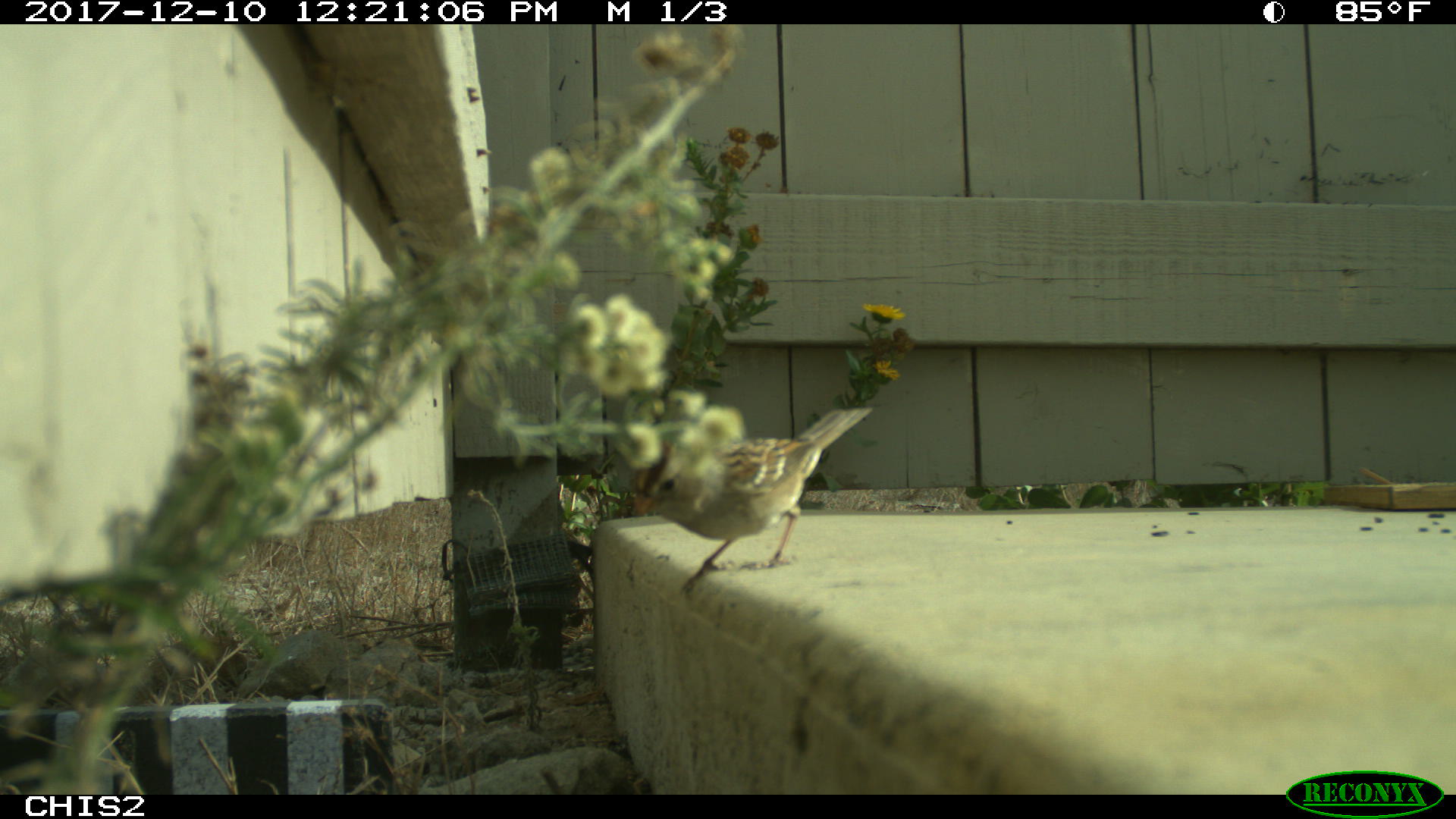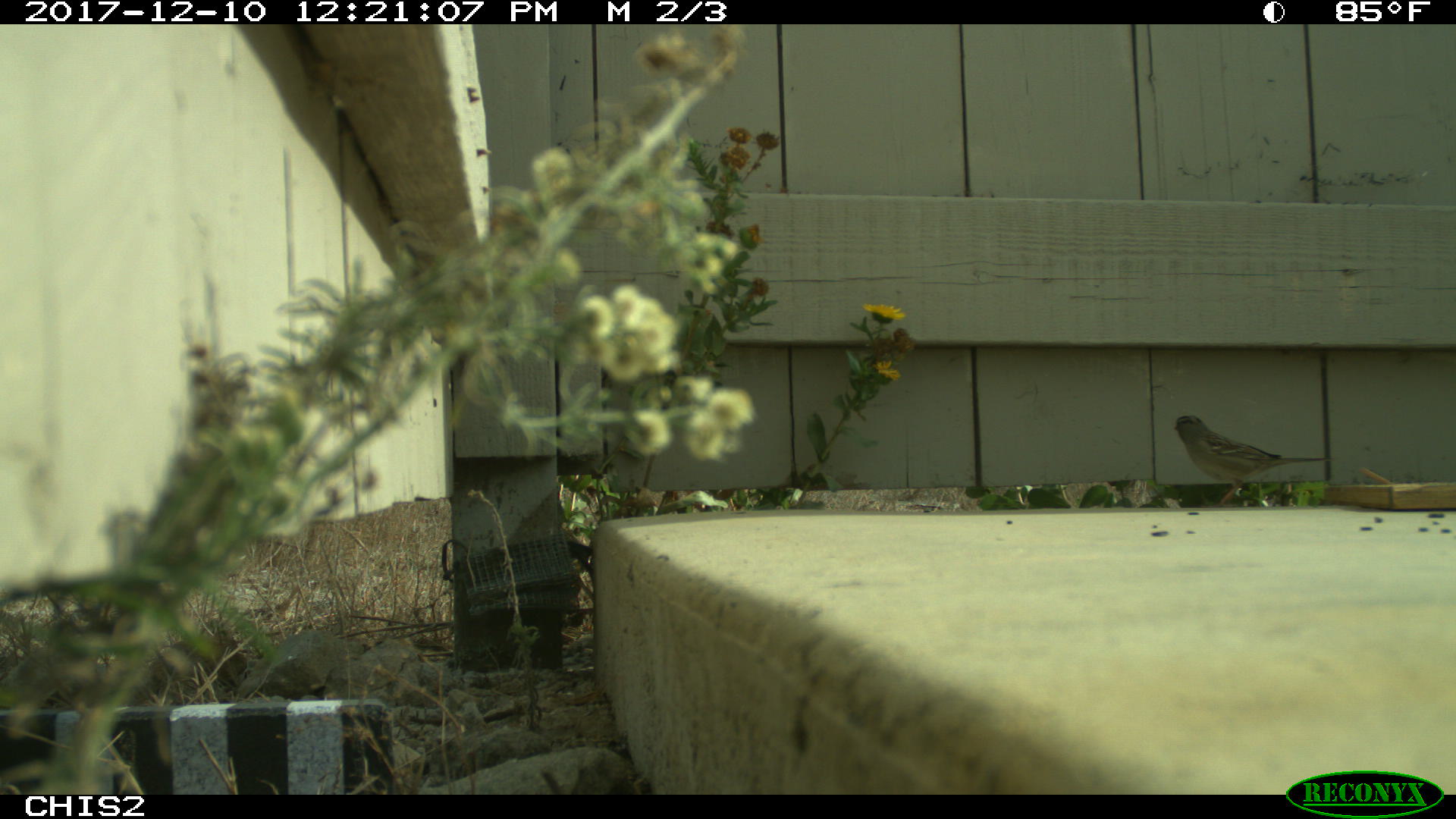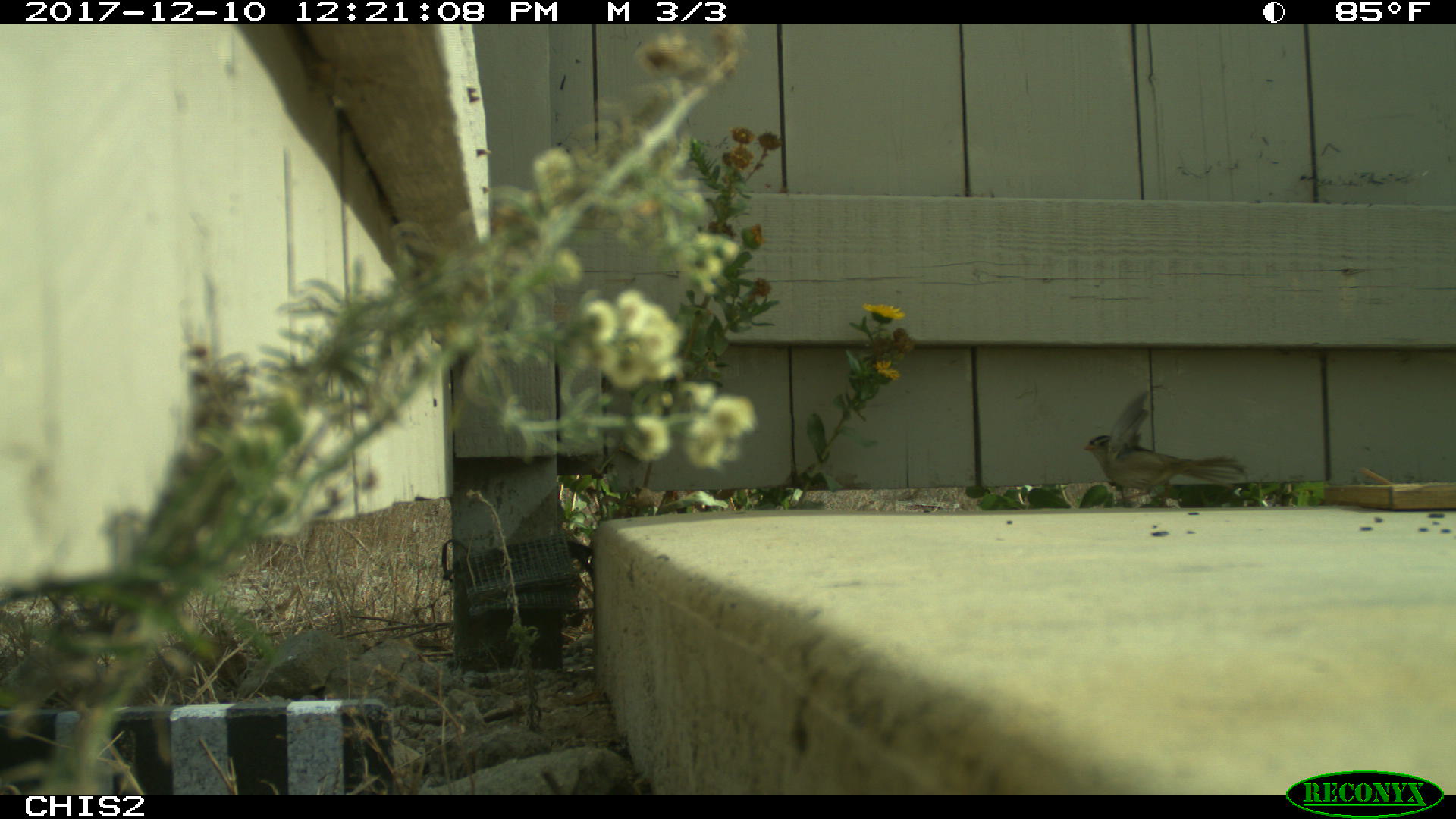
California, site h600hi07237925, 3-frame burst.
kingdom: Animalia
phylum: Chordata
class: Aves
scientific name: Aves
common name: bird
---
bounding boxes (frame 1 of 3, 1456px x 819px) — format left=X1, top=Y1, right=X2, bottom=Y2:
bird: left=632, top=407, right=874, bottom=593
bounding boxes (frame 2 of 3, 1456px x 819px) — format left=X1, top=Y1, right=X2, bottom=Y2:
bird: left=1173, top=414, right=1335, bottom=508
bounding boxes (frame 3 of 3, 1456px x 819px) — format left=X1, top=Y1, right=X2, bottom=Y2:
bird: left=1081, top=388, right=1251, bottom=510